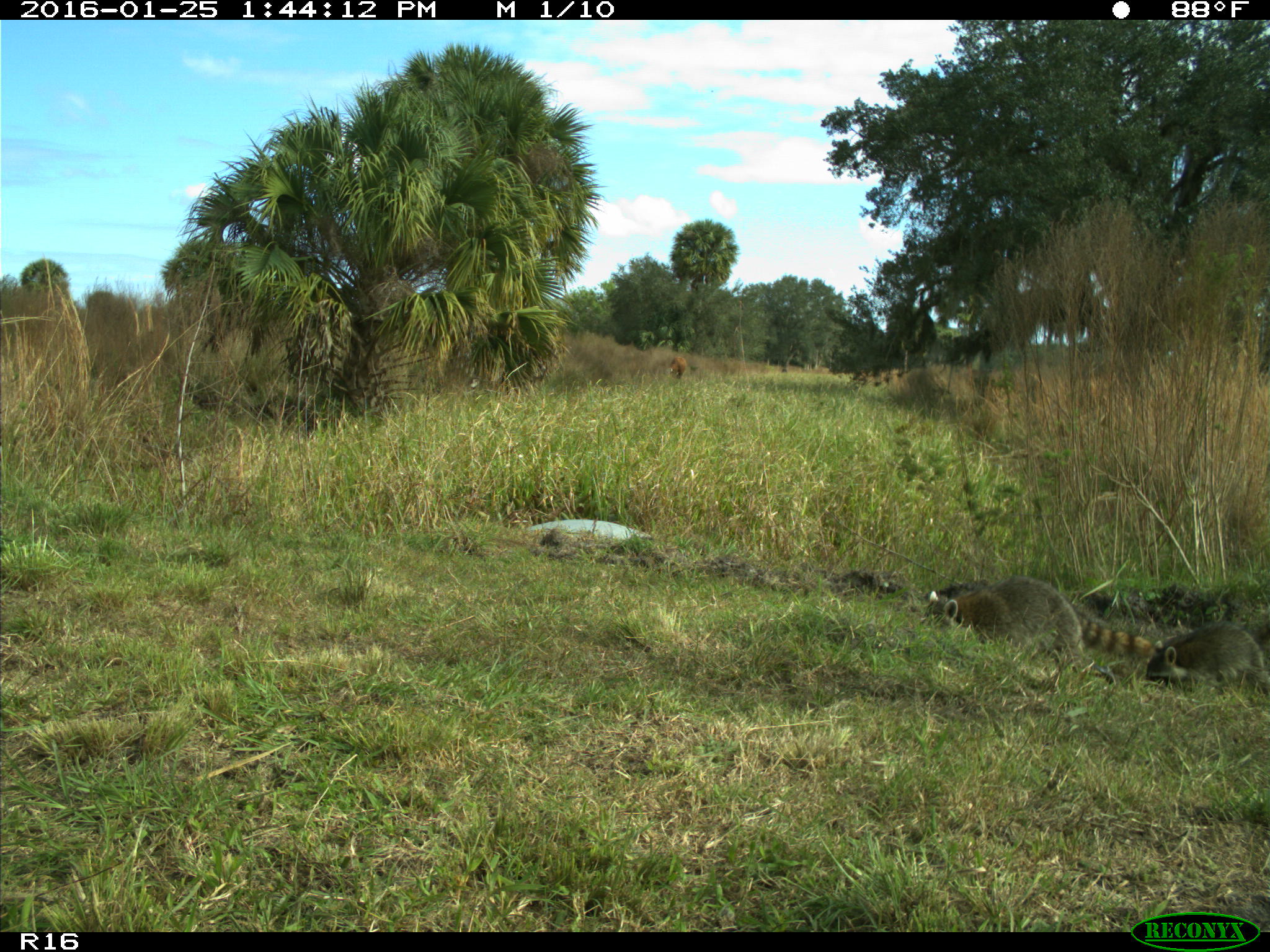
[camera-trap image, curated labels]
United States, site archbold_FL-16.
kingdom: Animalia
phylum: Chordata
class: Mammalia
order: Carnivora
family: Procyonidae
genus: Procyon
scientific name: Procyon lotor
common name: common raccoon